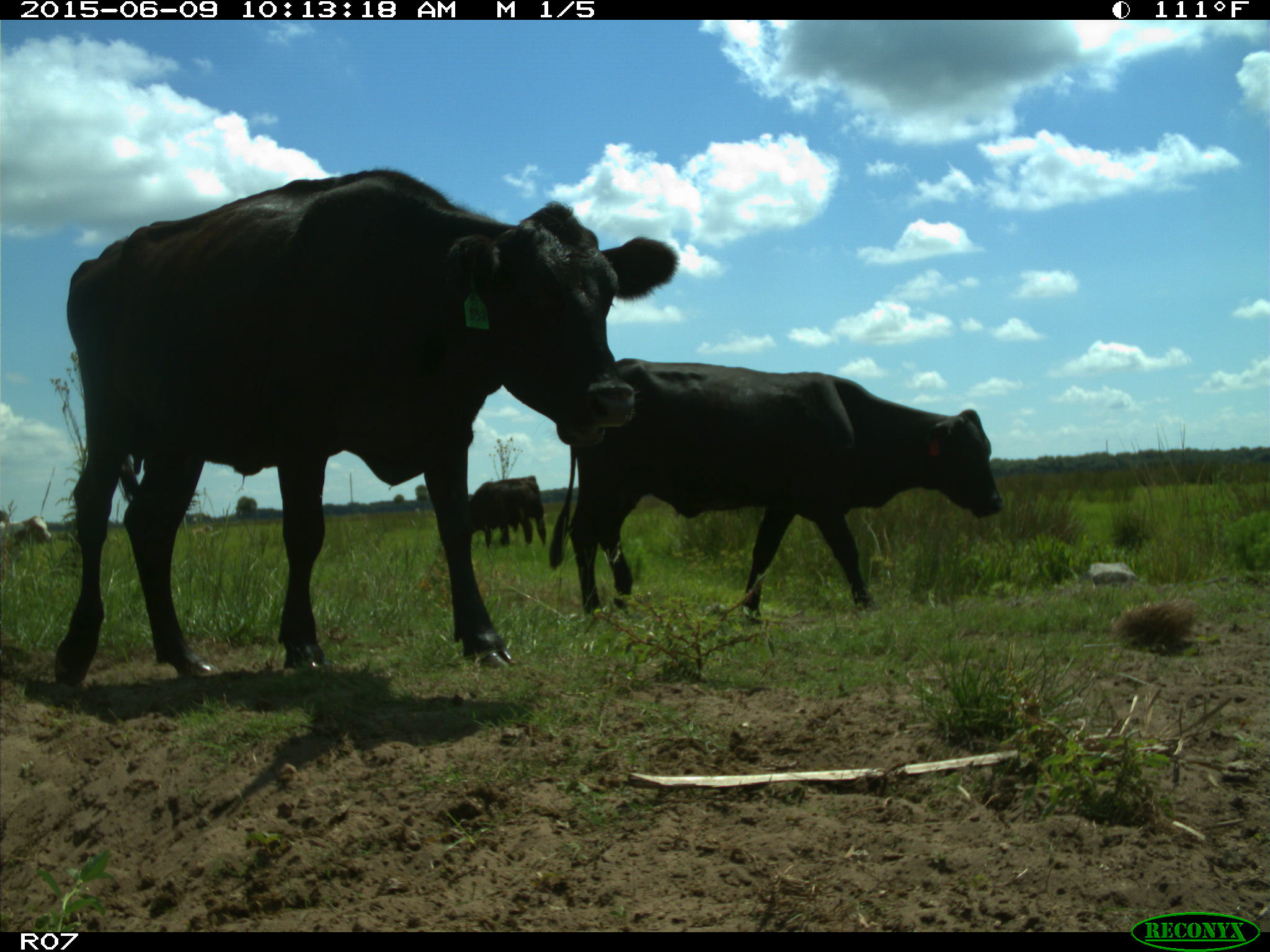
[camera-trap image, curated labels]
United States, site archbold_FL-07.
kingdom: Animalia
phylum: Chordata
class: Mammalia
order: Artiodactyla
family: Bovidae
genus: Bos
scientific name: Bos taurus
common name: domestic cow